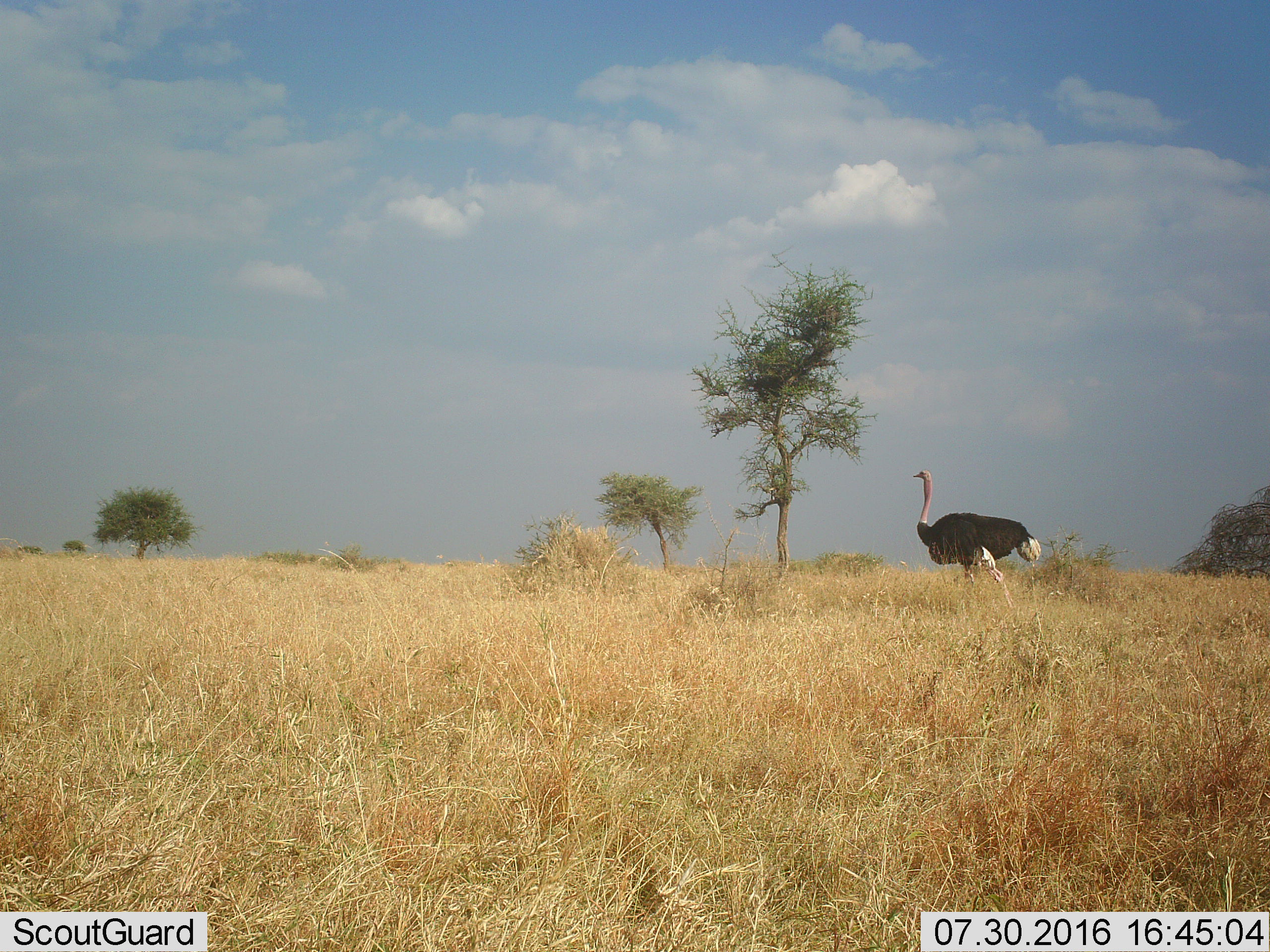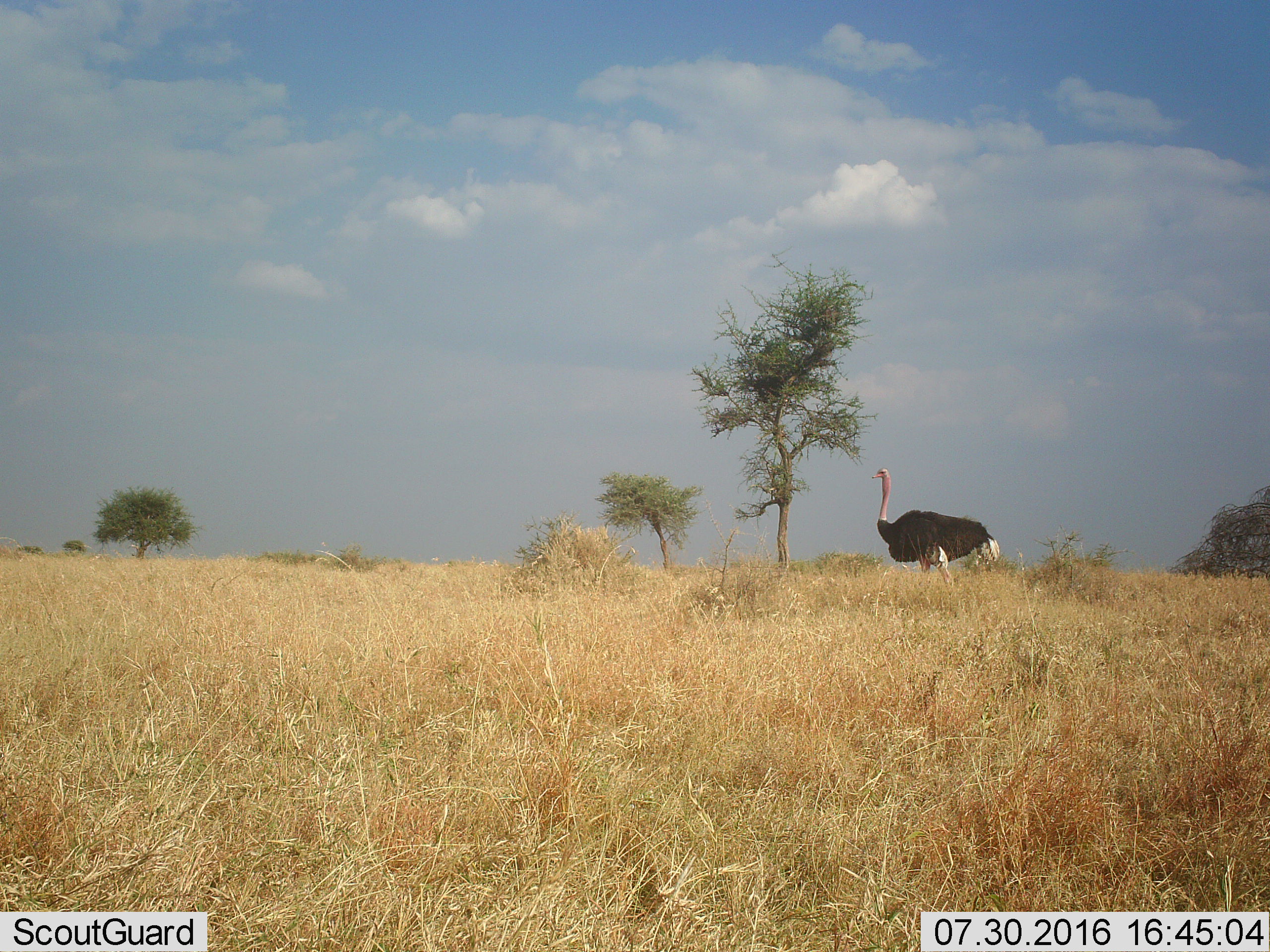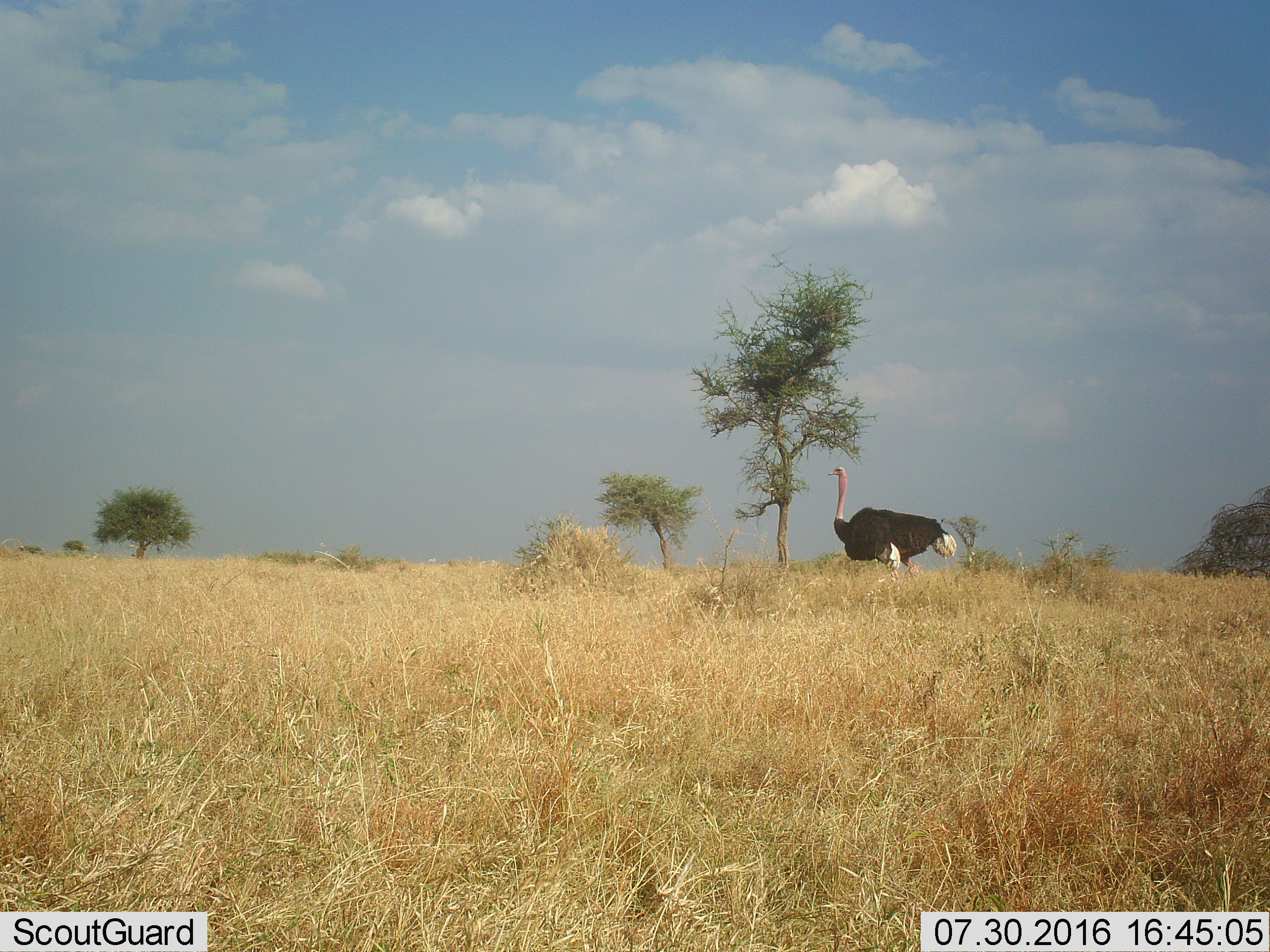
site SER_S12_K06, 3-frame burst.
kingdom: Animalia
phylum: Chordata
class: Aves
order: Struthioniformes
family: Struthionidae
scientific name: Struthionidae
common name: ostrich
Ostrich (Struthionidae), count 1. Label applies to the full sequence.